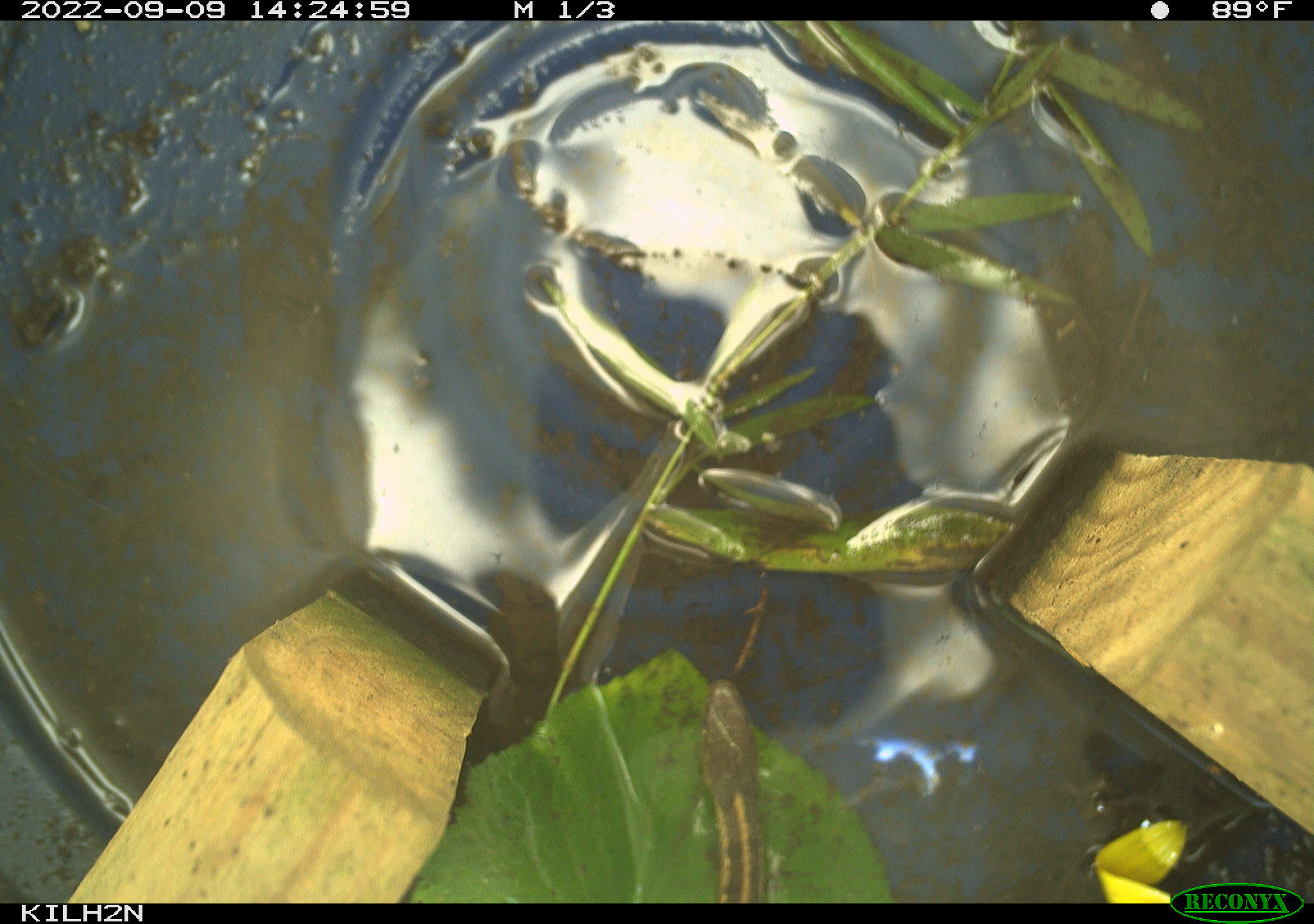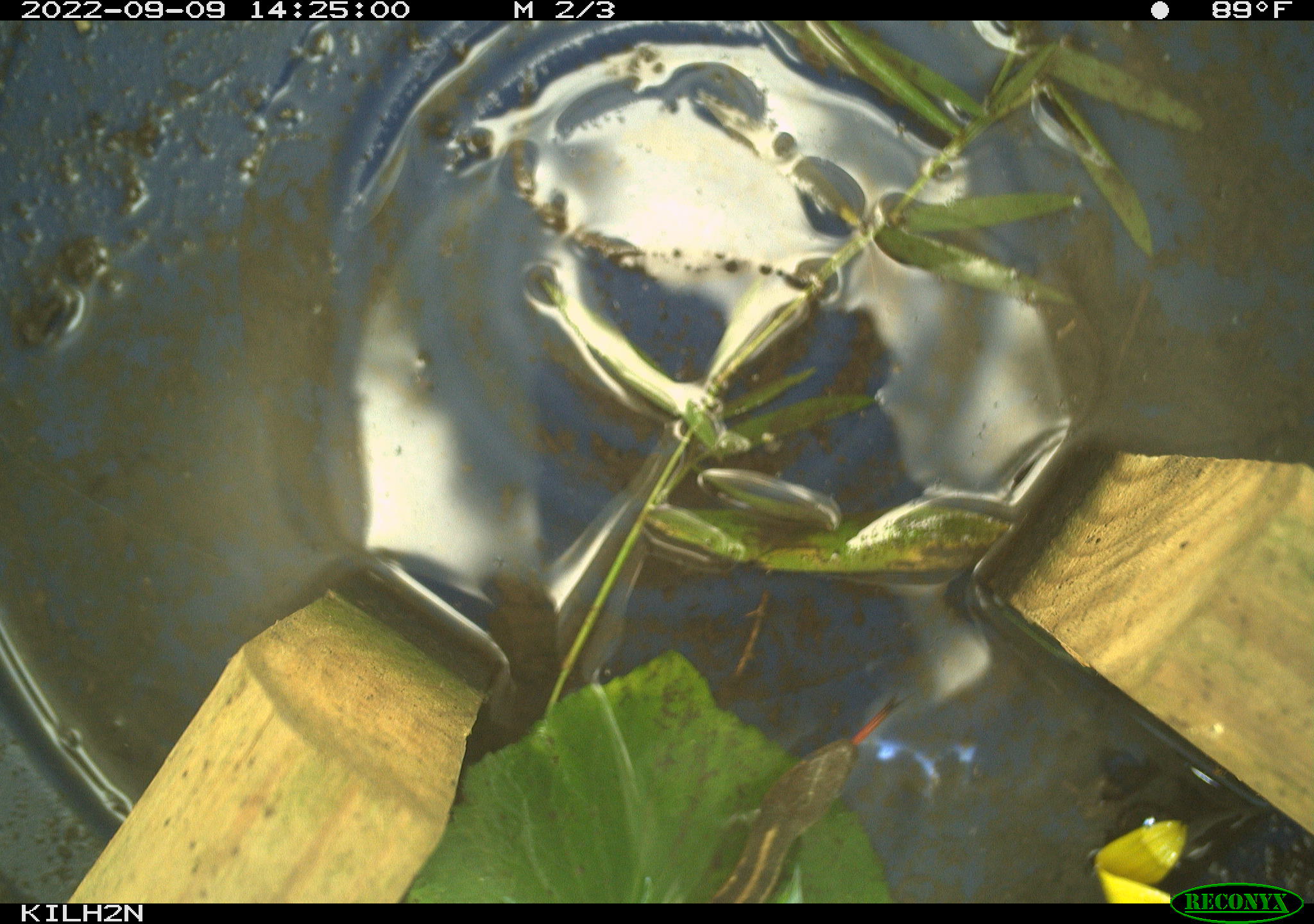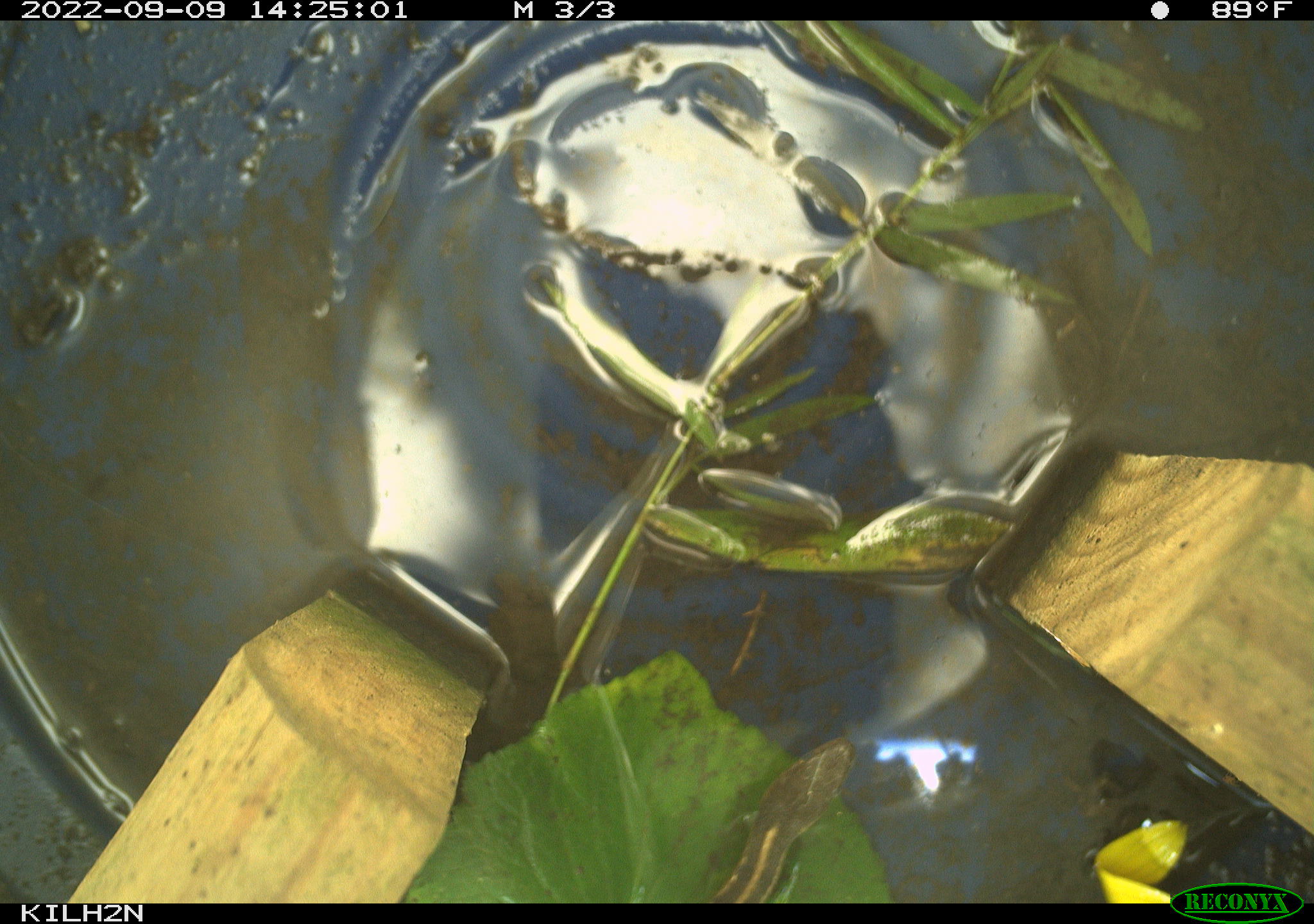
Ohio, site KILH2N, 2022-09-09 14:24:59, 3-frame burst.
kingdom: Animalia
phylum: Chordata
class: Reptilia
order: Squamata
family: Colubridae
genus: Thamnophis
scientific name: Thamnophis sirtalis sirtalis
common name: eastern gartersnake